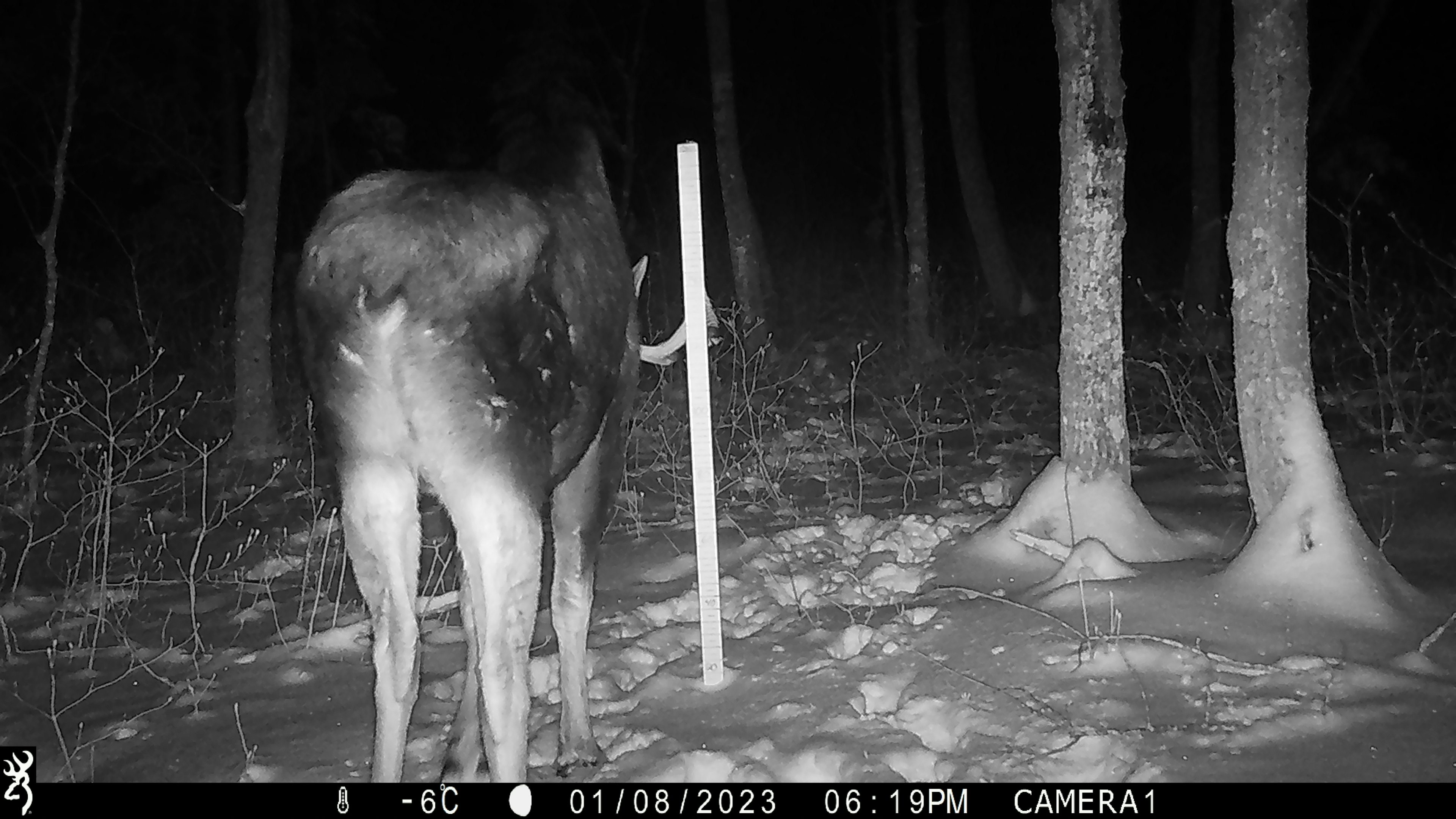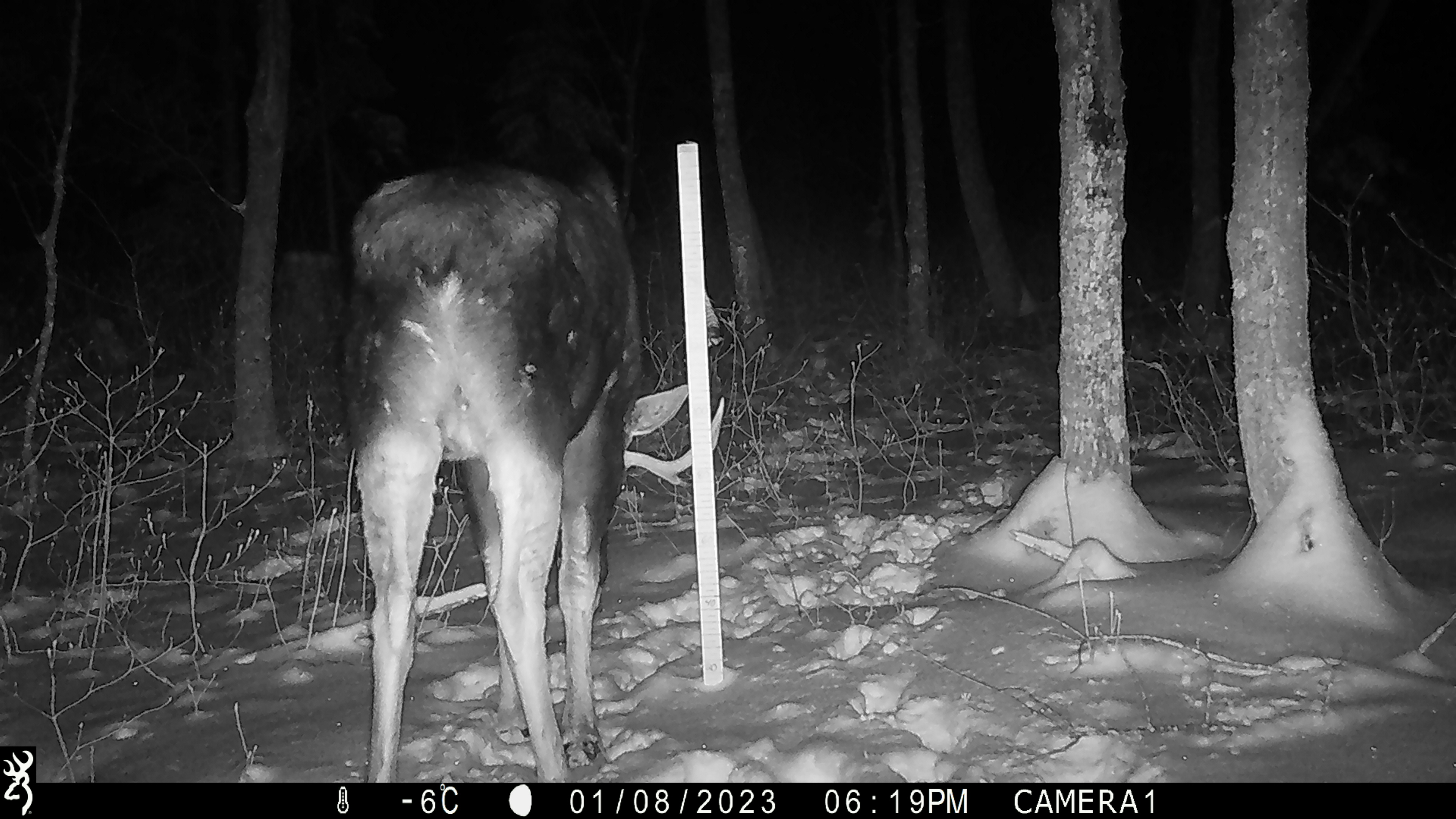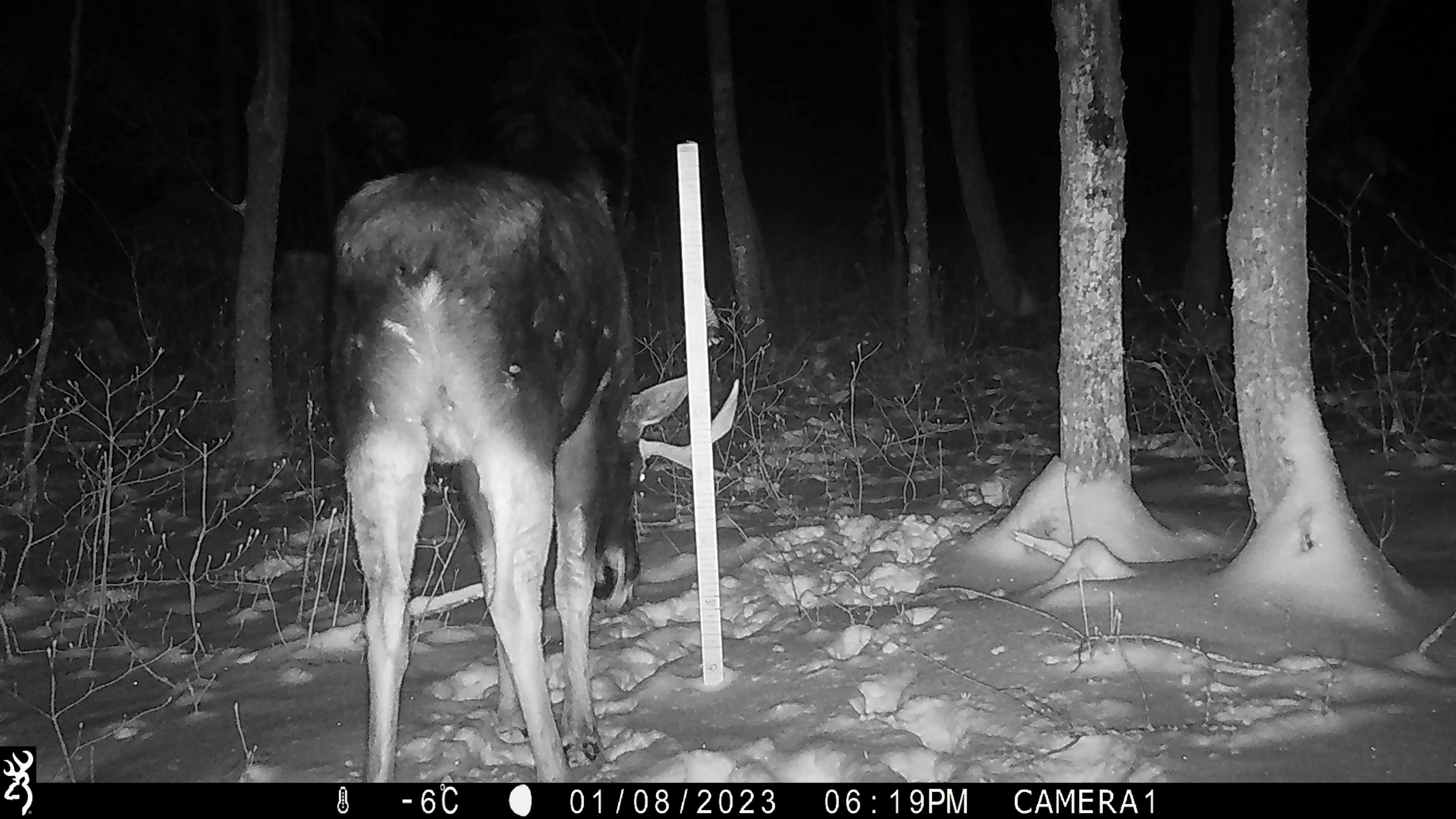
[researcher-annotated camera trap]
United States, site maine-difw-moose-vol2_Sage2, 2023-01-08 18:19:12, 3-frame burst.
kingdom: Animalia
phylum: Chordata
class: Mammalia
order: Artiodactyla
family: Cervidae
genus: Alces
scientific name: Alces alces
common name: moose